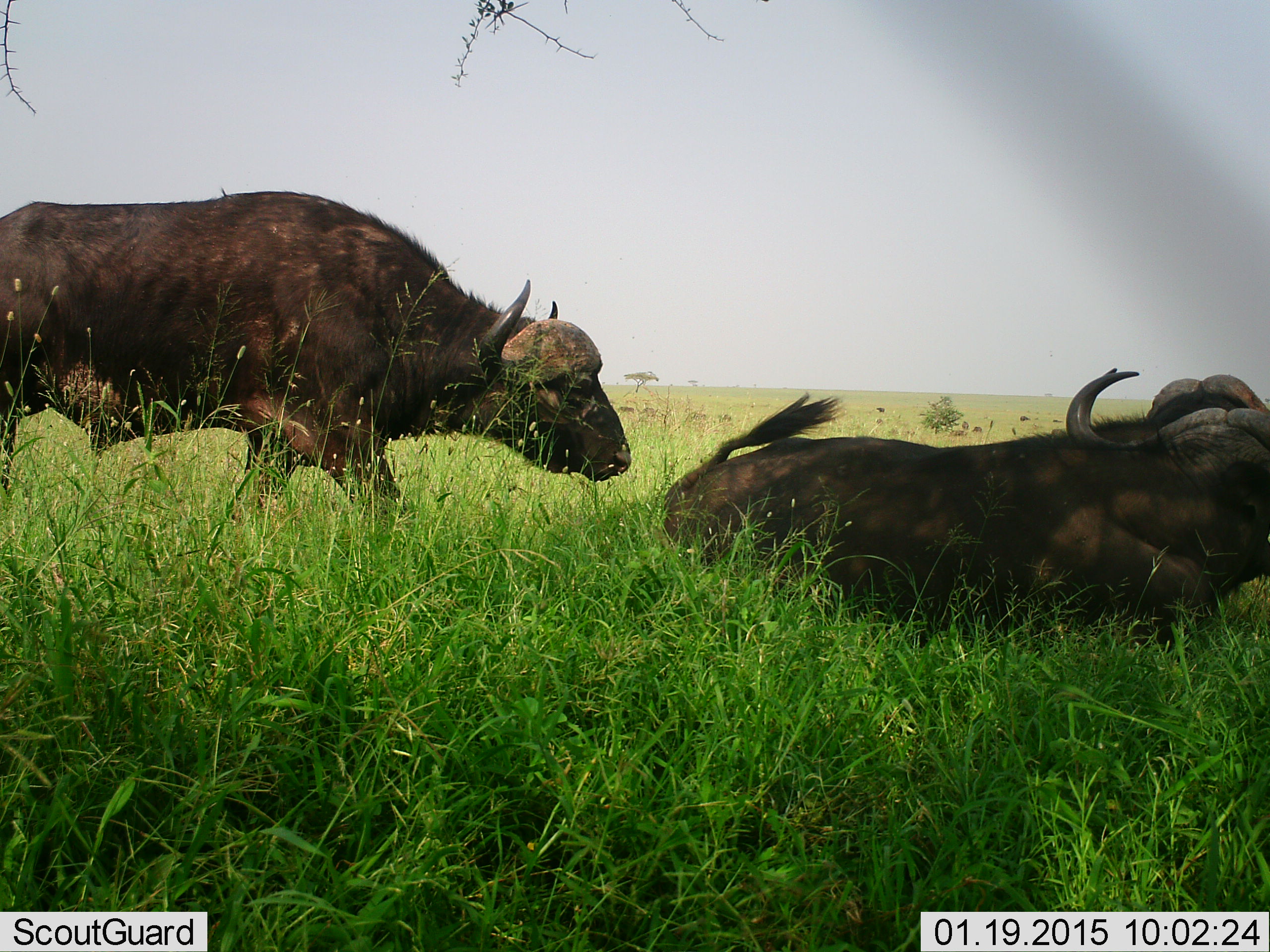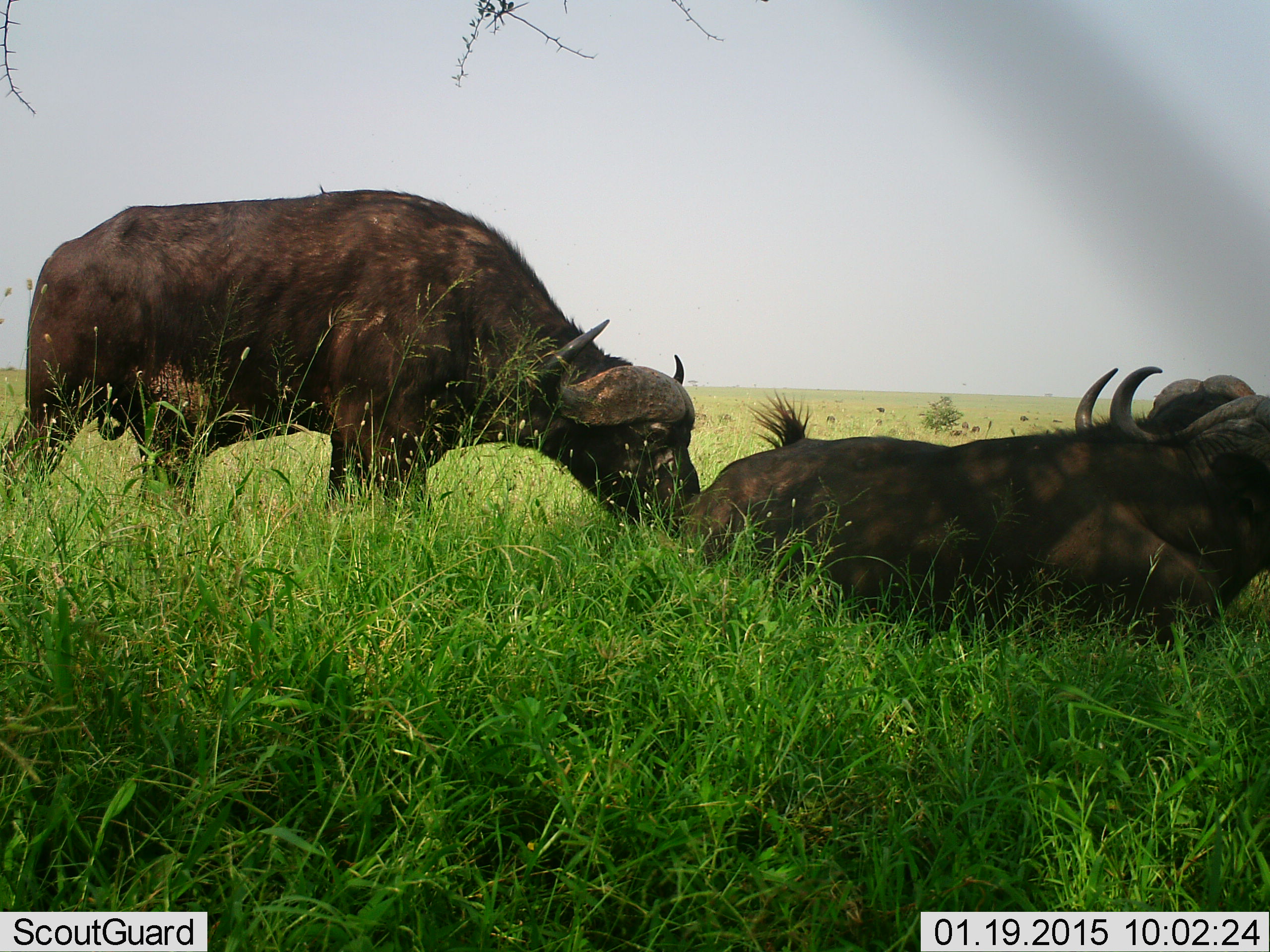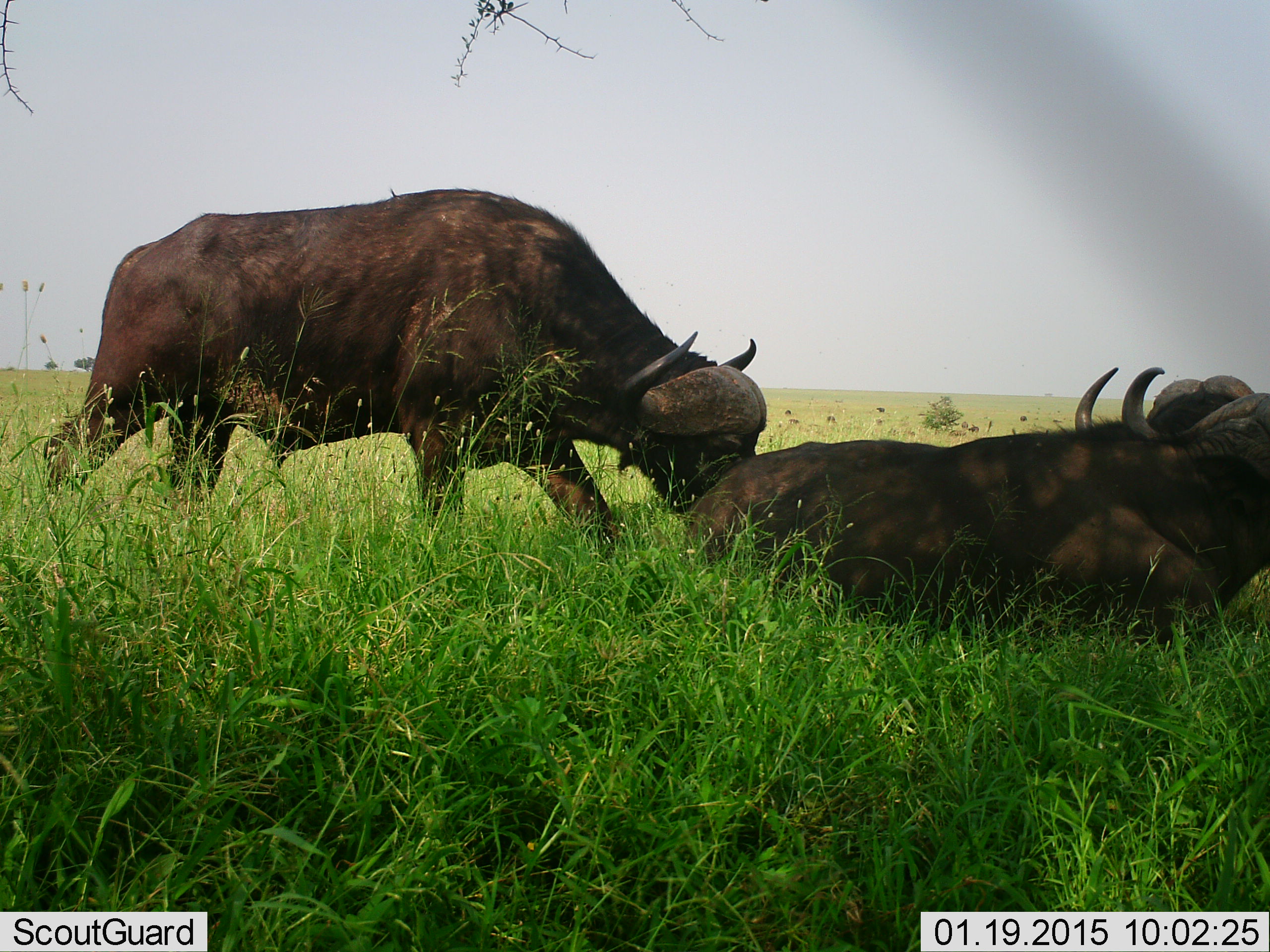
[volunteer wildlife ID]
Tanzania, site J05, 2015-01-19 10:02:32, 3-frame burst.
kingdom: Animalia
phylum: Chordata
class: Mammalia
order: Artiodactyla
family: Bovidae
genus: Syncerus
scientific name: Syncerus caffer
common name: cape buffalo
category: buffalo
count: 3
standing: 45%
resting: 91%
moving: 27%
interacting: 55%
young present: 0%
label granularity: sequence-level